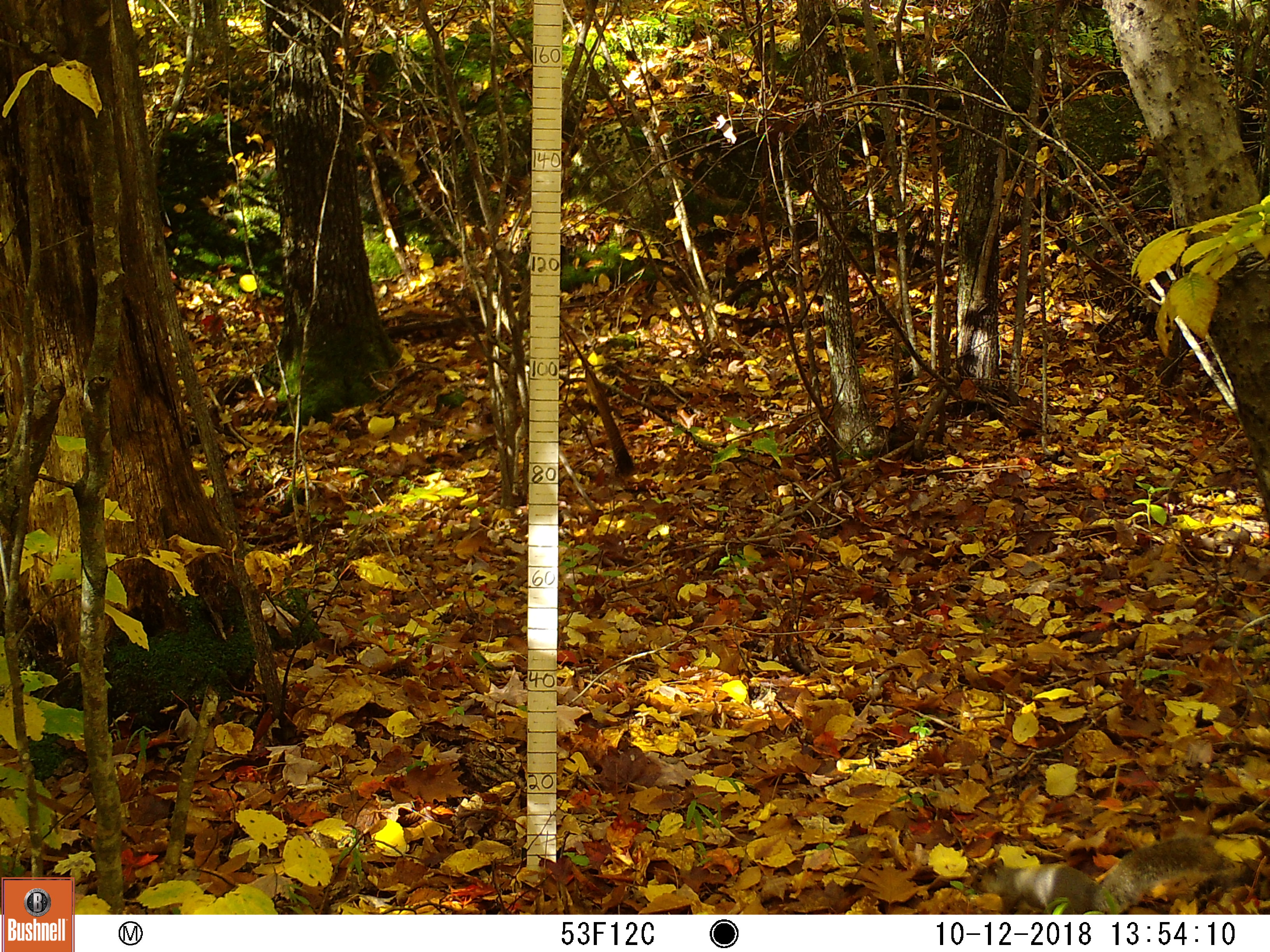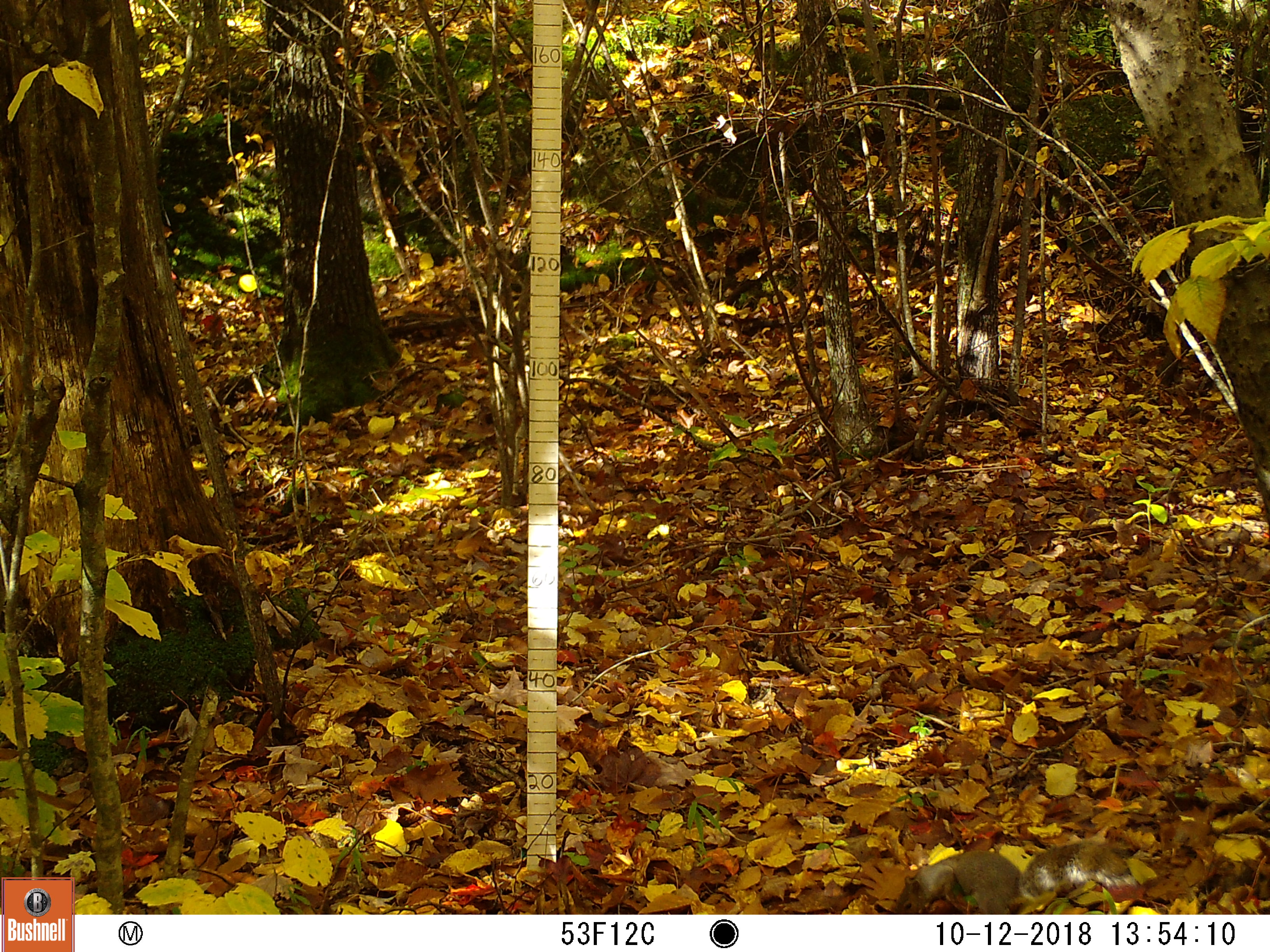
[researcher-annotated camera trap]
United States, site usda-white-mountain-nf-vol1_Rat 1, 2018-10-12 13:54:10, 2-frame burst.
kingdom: Animalia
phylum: Chordata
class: Mammalia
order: Rodentia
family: Sciuridae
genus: Sciurus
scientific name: Sciurus carolinensis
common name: gray squirrel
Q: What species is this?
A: Gray squirrel (Sciurus carolinensis).